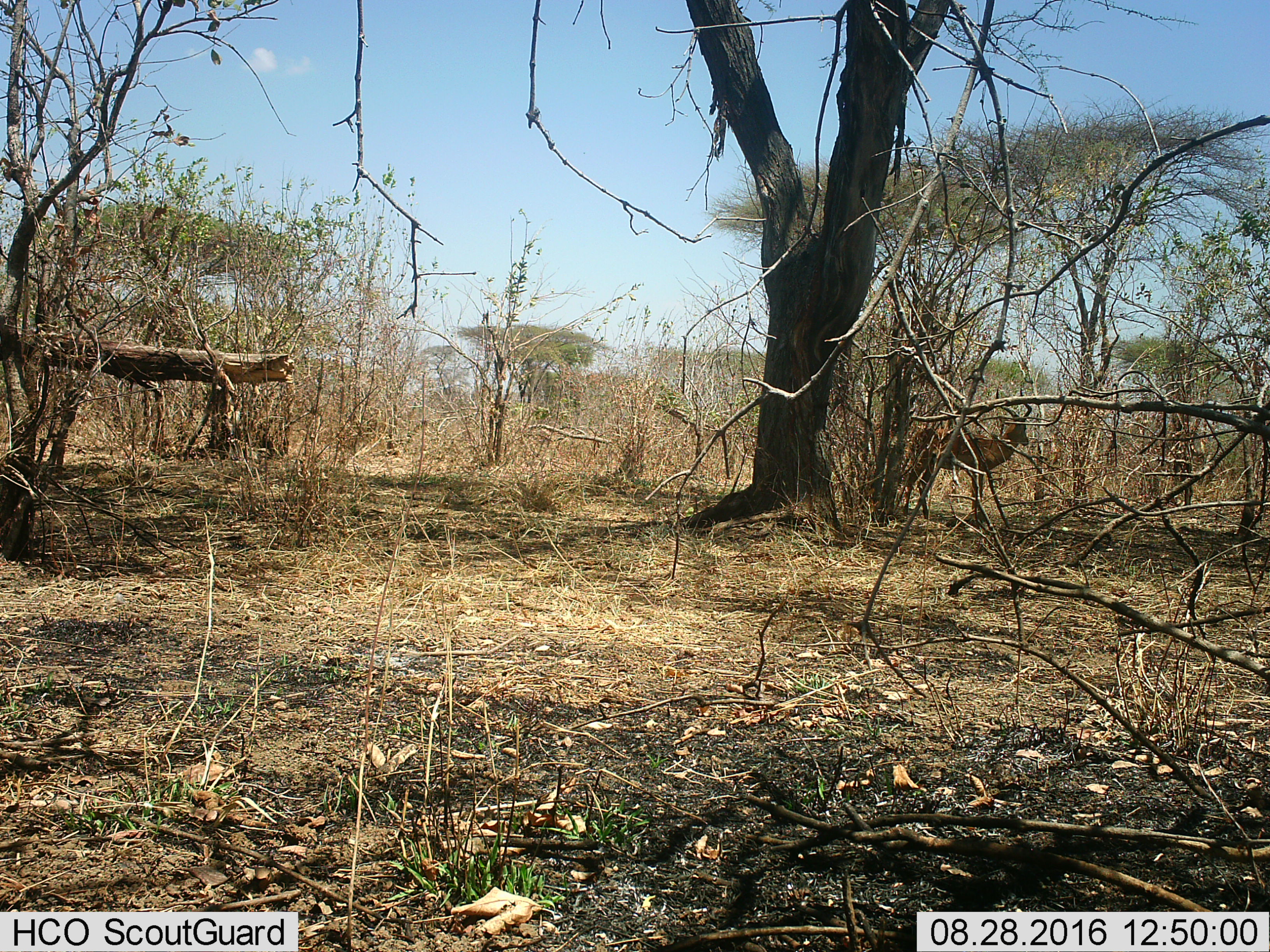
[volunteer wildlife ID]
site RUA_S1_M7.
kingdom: Animalia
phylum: Chordata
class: Mammalia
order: Artiodactyla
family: Bovidae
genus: Aepyceros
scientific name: Aepyceros melampus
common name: impala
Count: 1.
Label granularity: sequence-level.